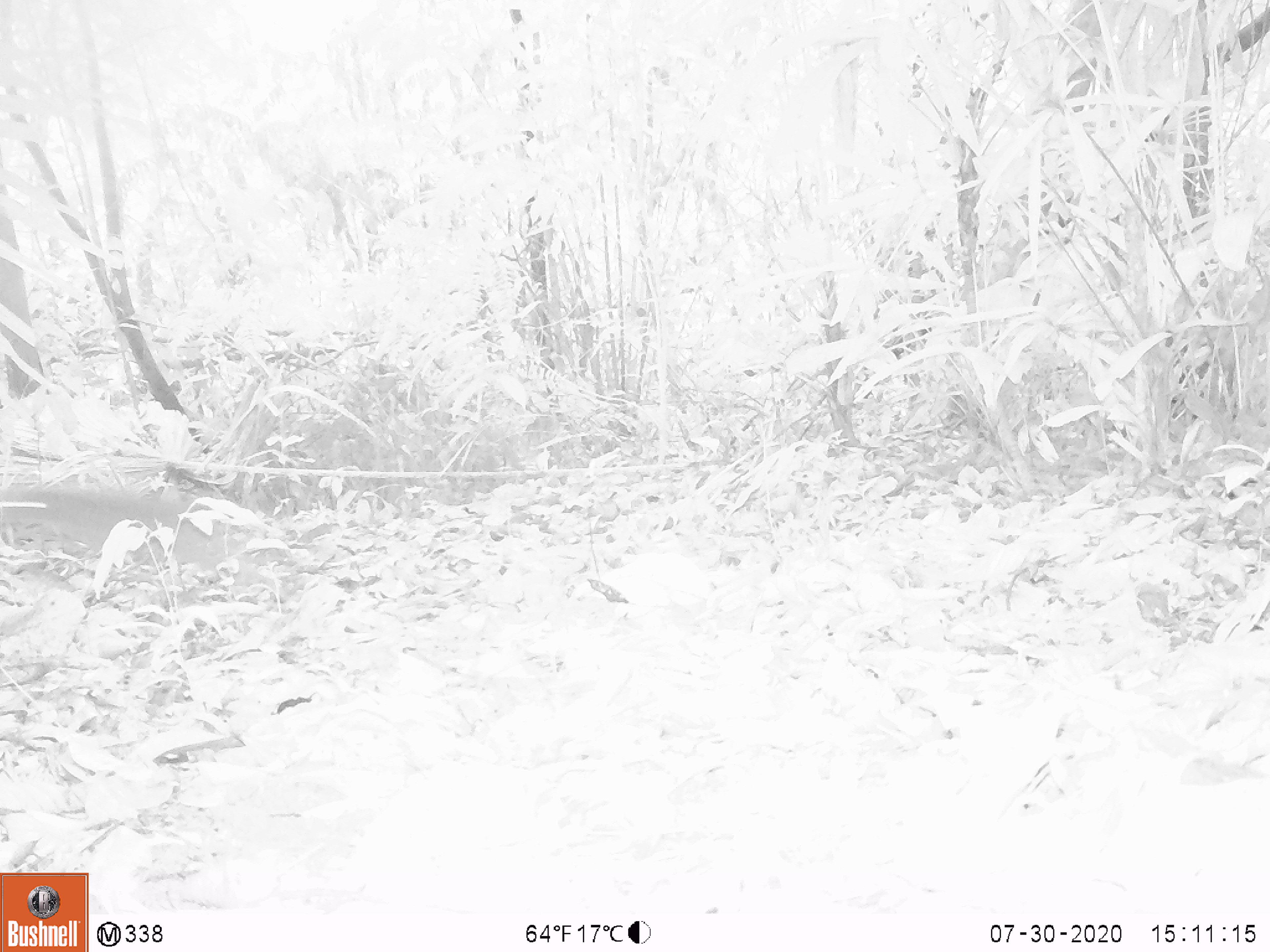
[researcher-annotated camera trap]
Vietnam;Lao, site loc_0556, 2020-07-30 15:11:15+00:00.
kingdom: Animalia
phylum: Chordata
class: Mammalia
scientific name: Mammalia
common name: mammal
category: unidentified small mammal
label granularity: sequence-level